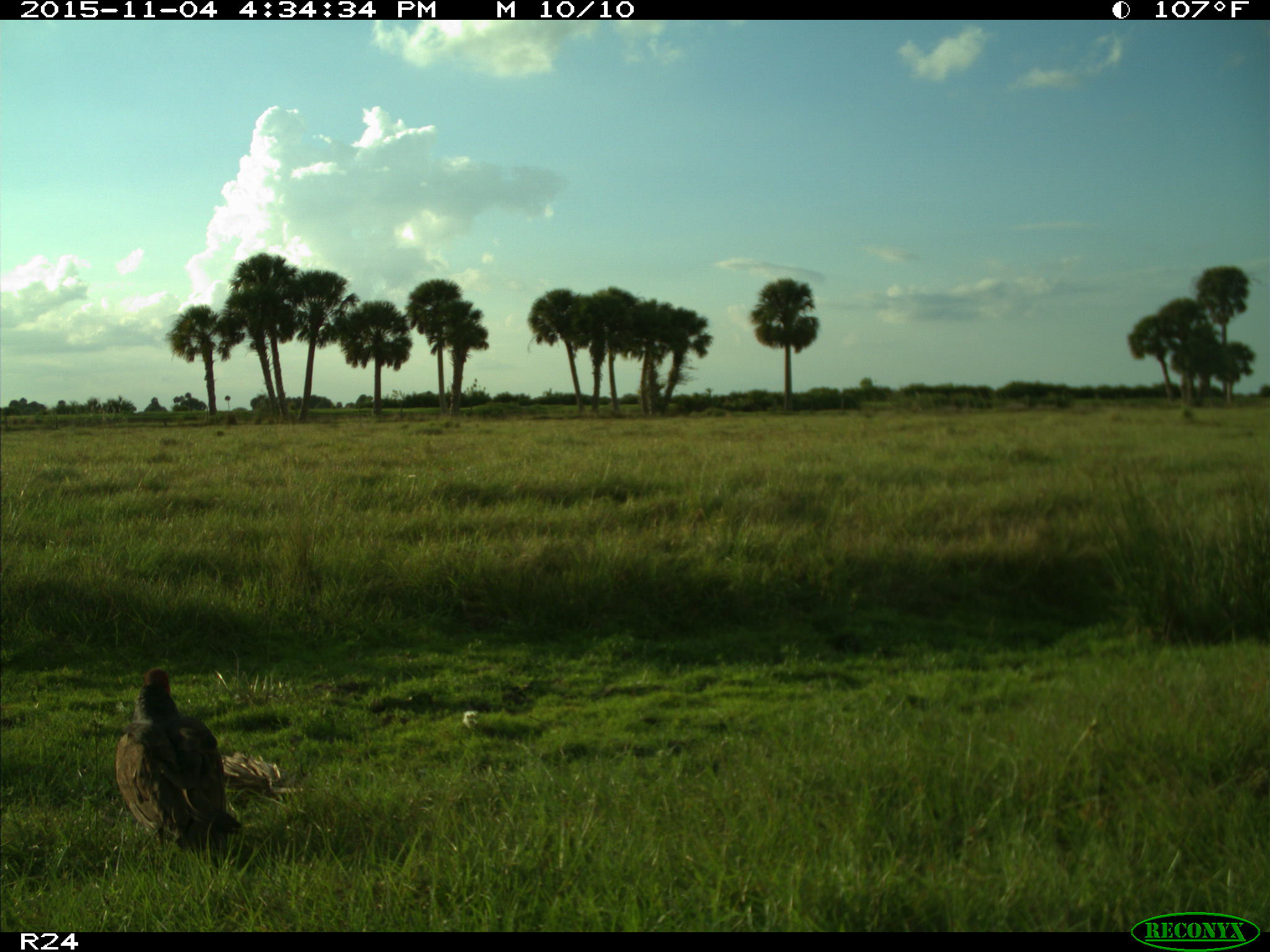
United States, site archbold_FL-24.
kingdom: Animalia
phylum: Chordata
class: Aves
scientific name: Aves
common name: birds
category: unidentified bird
Unidentified bird (birds) (Aves).